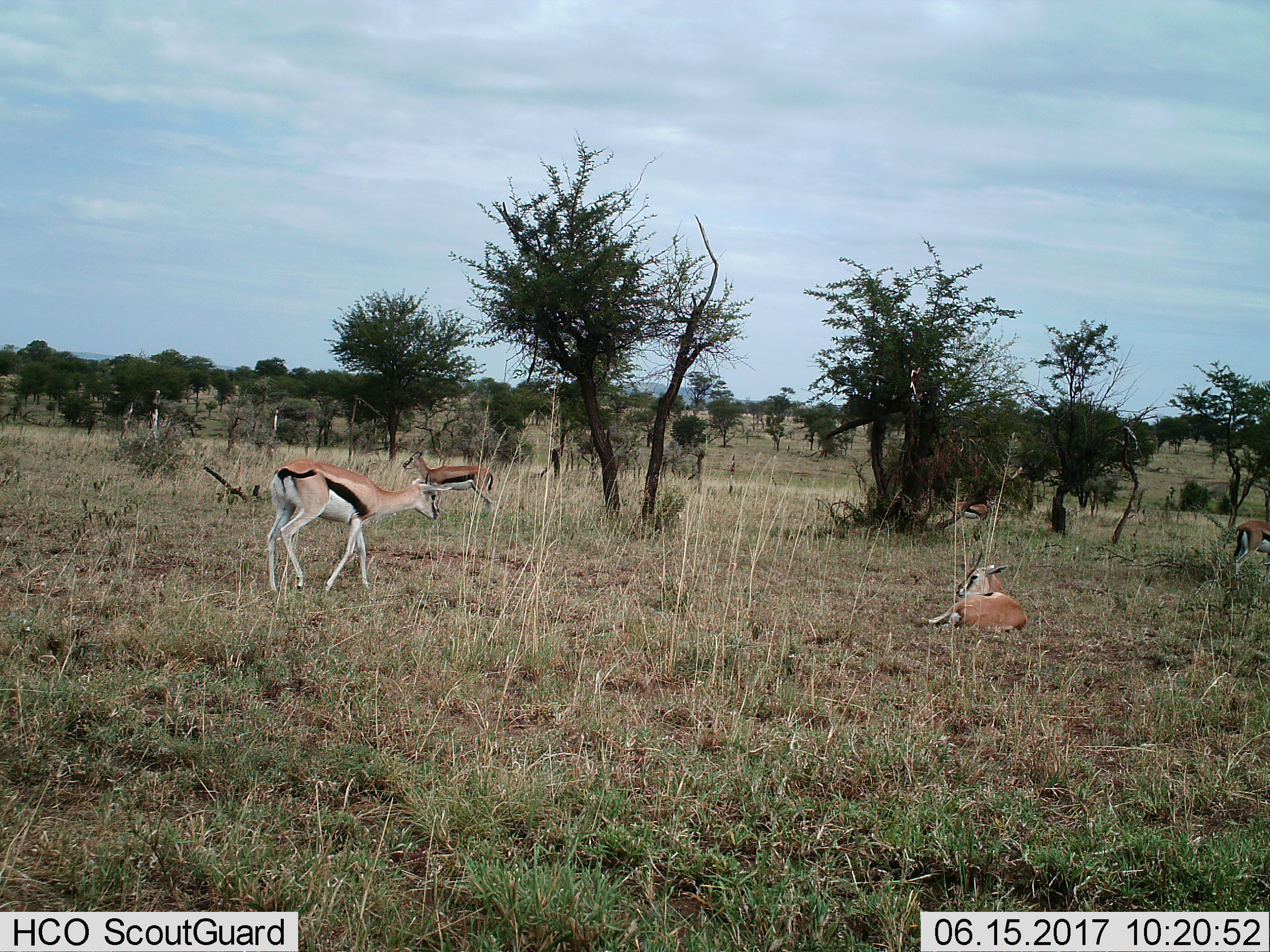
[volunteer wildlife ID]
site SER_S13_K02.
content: unidentified animal